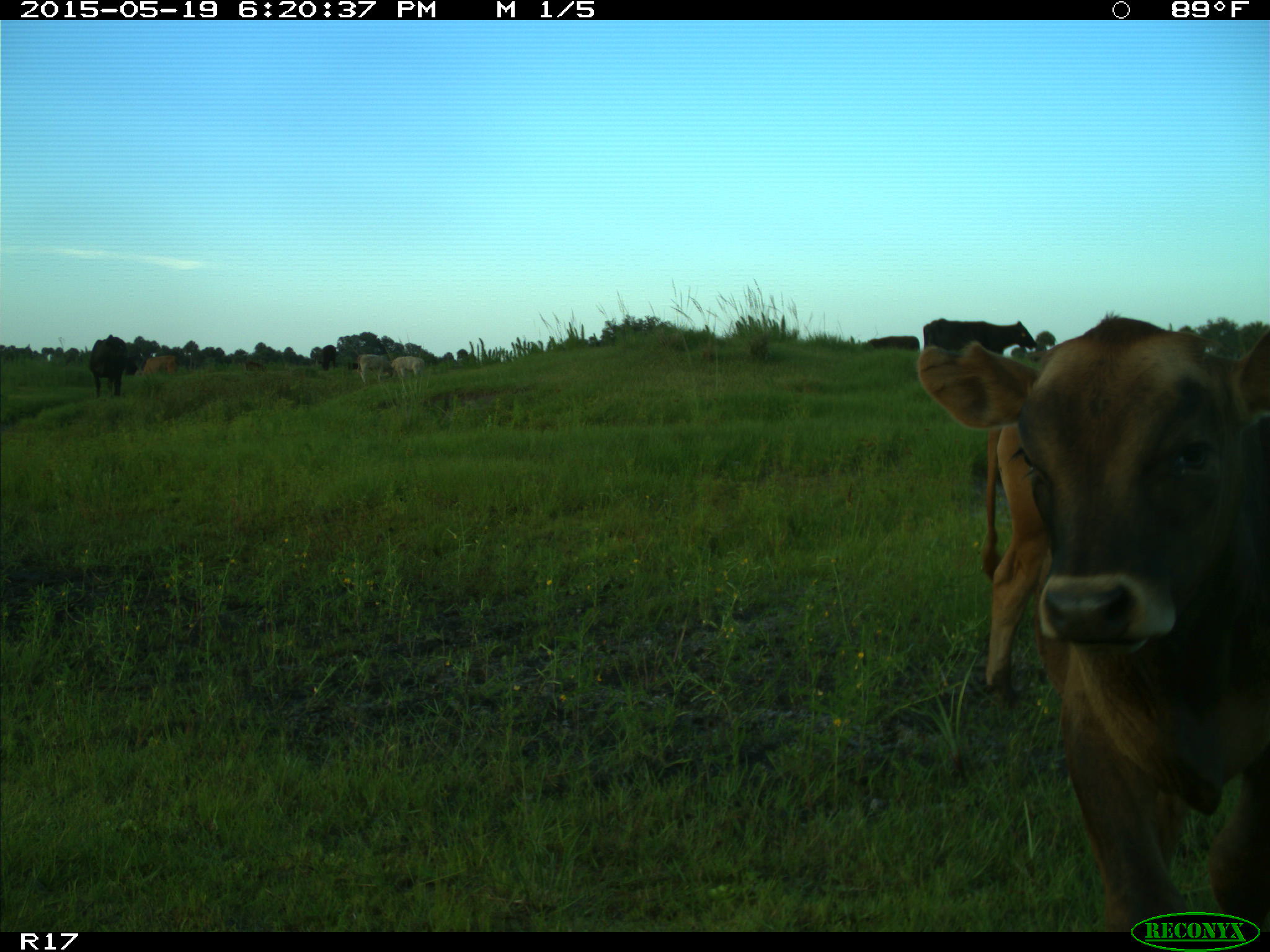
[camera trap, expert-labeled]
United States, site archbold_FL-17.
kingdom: Animalia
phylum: Chordata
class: Mammalia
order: Artiodactyla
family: Bovidae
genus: Bos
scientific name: Bos taurus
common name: domestic cow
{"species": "Bos taurus (domestic cow)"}